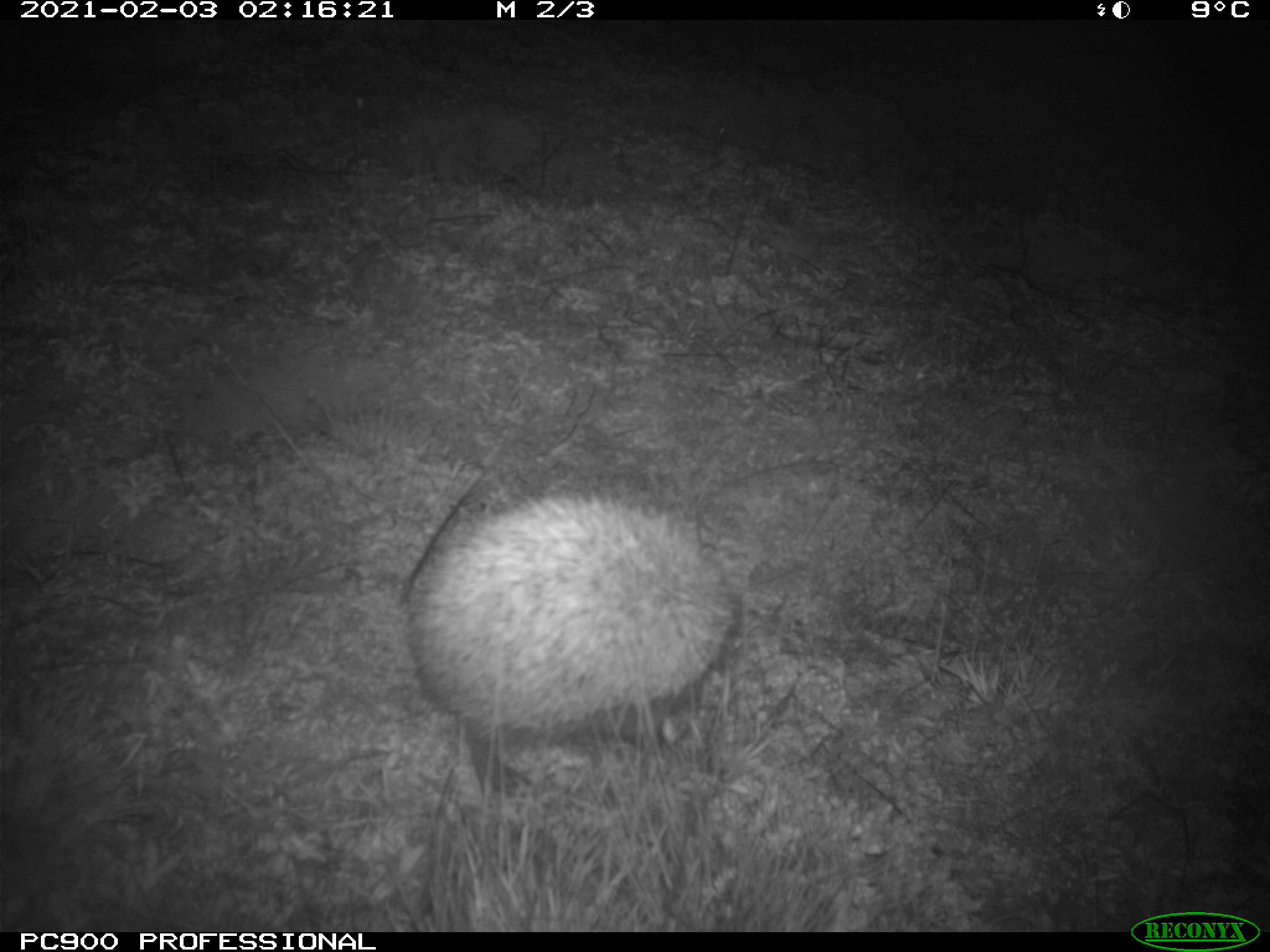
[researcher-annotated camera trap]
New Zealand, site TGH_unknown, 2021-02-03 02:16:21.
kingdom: Animalia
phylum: Chordata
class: Mammalia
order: Eulipotyphla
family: Erinaceidae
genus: Erinaceus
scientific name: Erinaceus europaeus europaeus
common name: european hedgehog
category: hedgehog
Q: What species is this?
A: Hedgehog (european hedgehog) (Erinaceus europaeus europaeus).